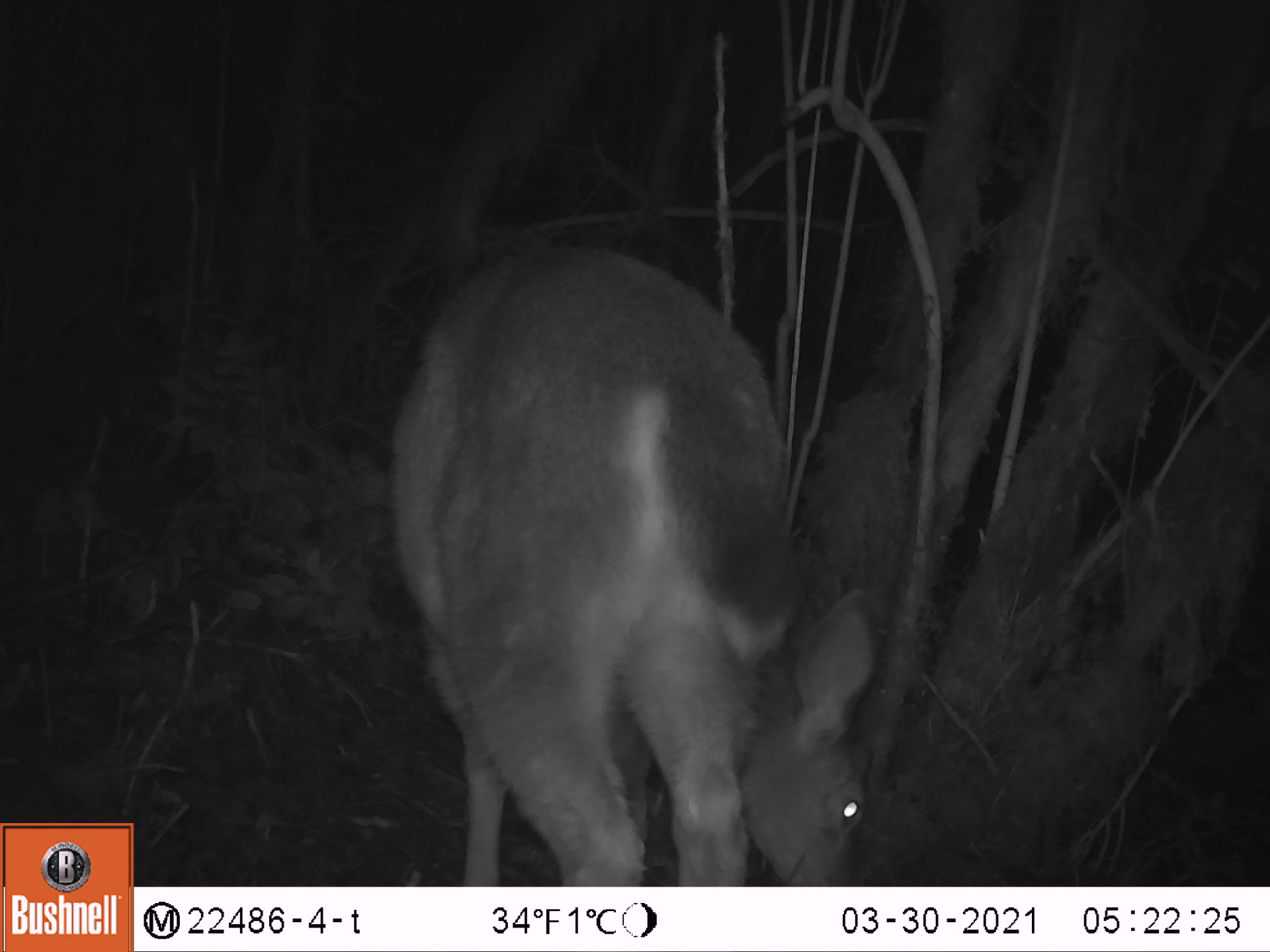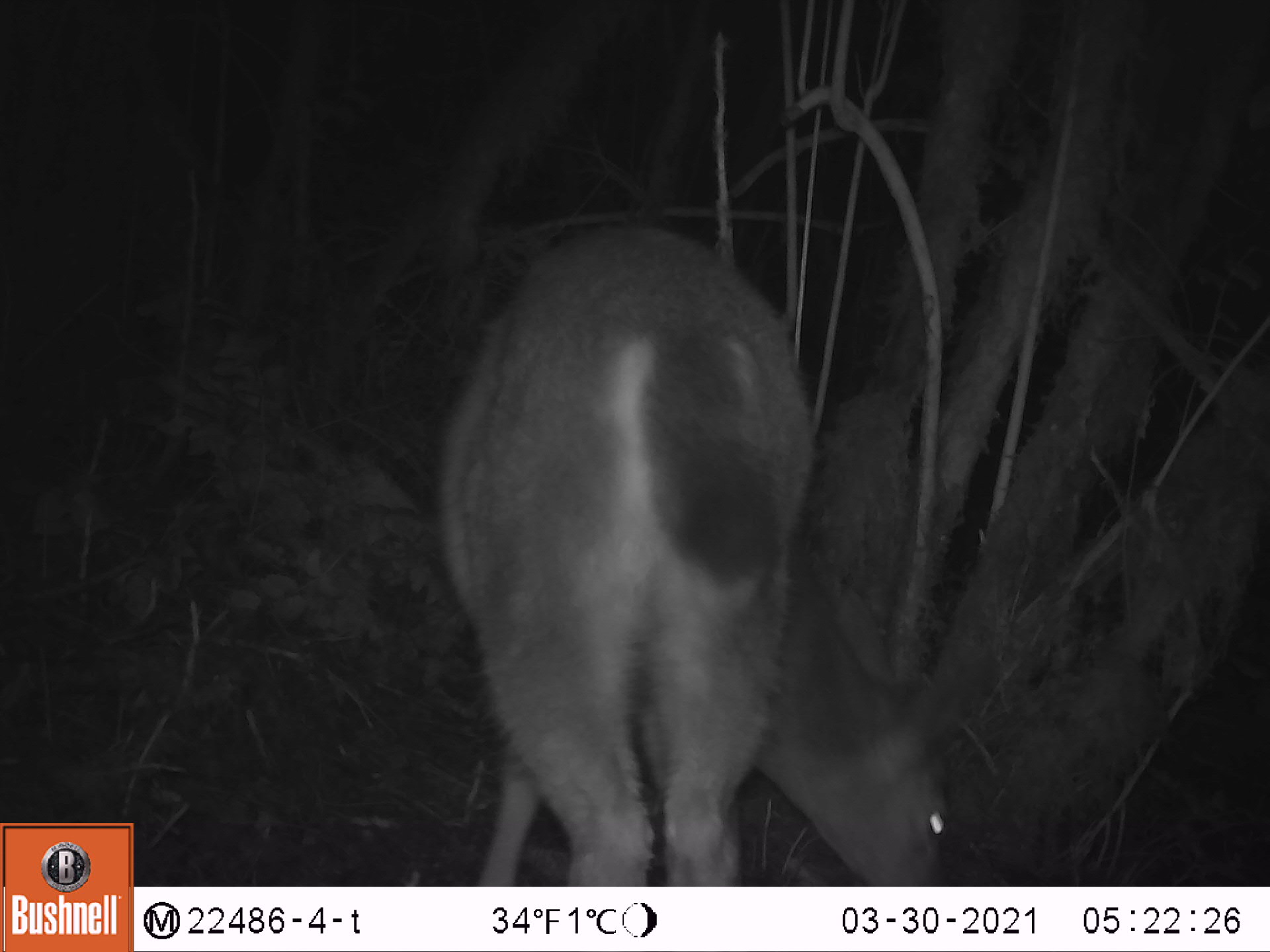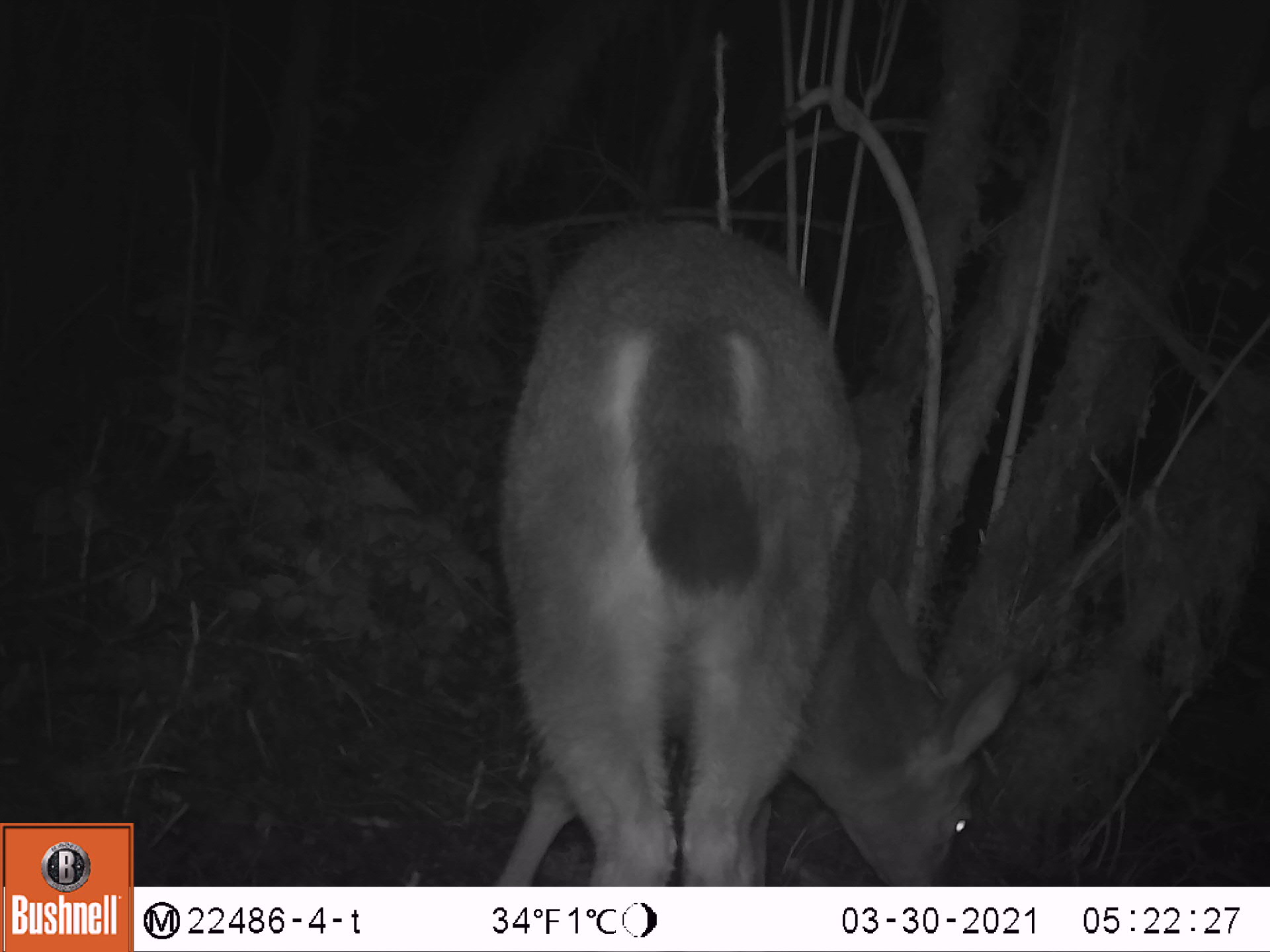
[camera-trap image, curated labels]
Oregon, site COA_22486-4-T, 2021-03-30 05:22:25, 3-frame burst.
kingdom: Animalia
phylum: Chordata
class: Mammalia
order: Artiodactyla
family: Cervidae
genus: Odocoileus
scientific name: Odocoileus hemionus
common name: black-tailed deer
Black-tailed deer (Odocoileus hemionus).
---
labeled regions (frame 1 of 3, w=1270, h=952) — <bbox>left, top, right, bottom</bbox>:
black-tailed deer: <bbox>390, 228, 884, 884</bbox>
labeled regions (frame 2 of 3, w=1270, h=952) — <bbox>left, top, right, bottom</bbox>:
black-tailed deer: <bbox>444, 221, 989, 880</bbox>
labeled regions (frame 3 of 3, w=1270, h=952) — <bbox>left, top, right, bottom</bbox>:
black-tailed deer: <bbox>447, 203, 1034, 883</bbox>